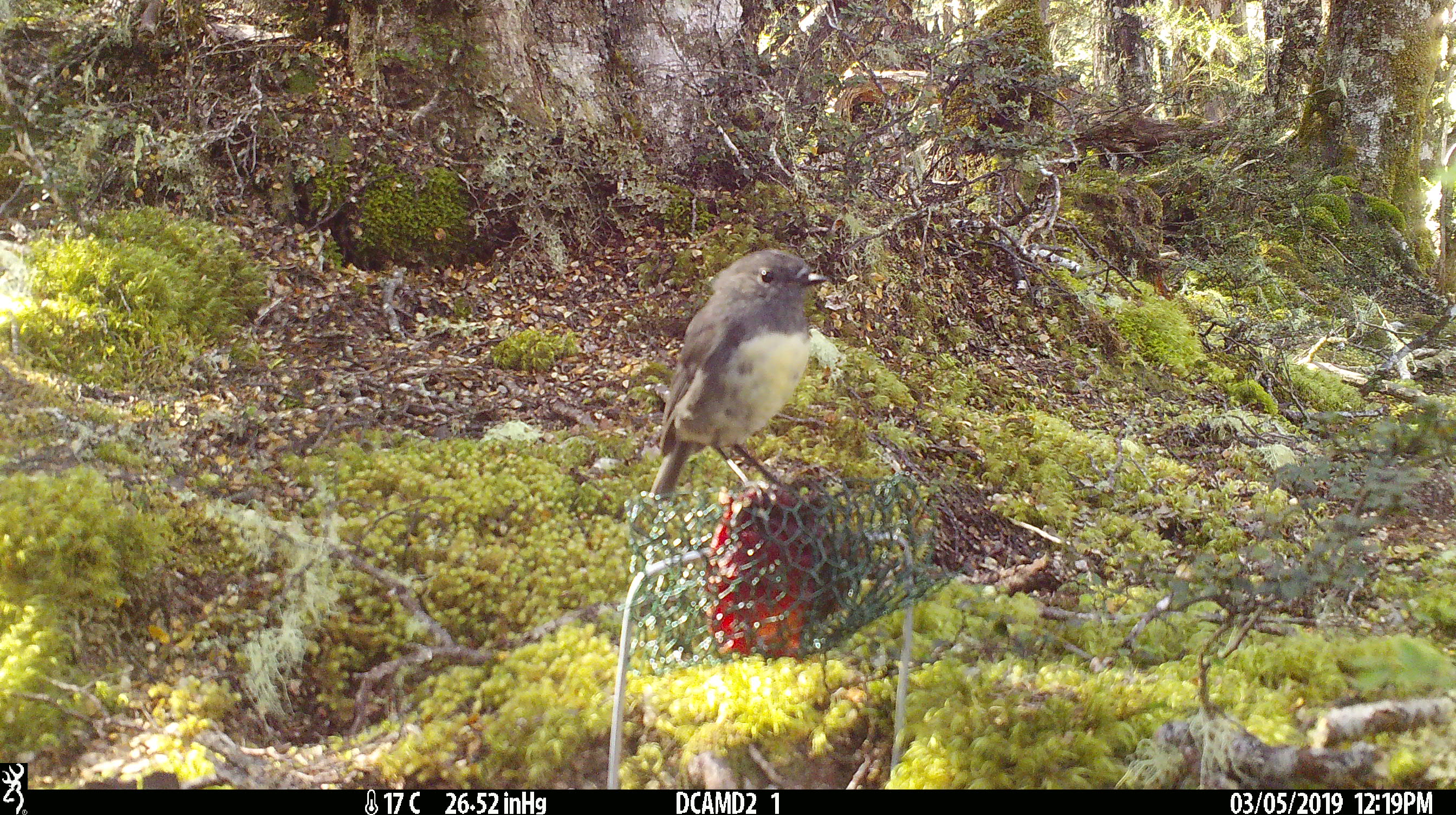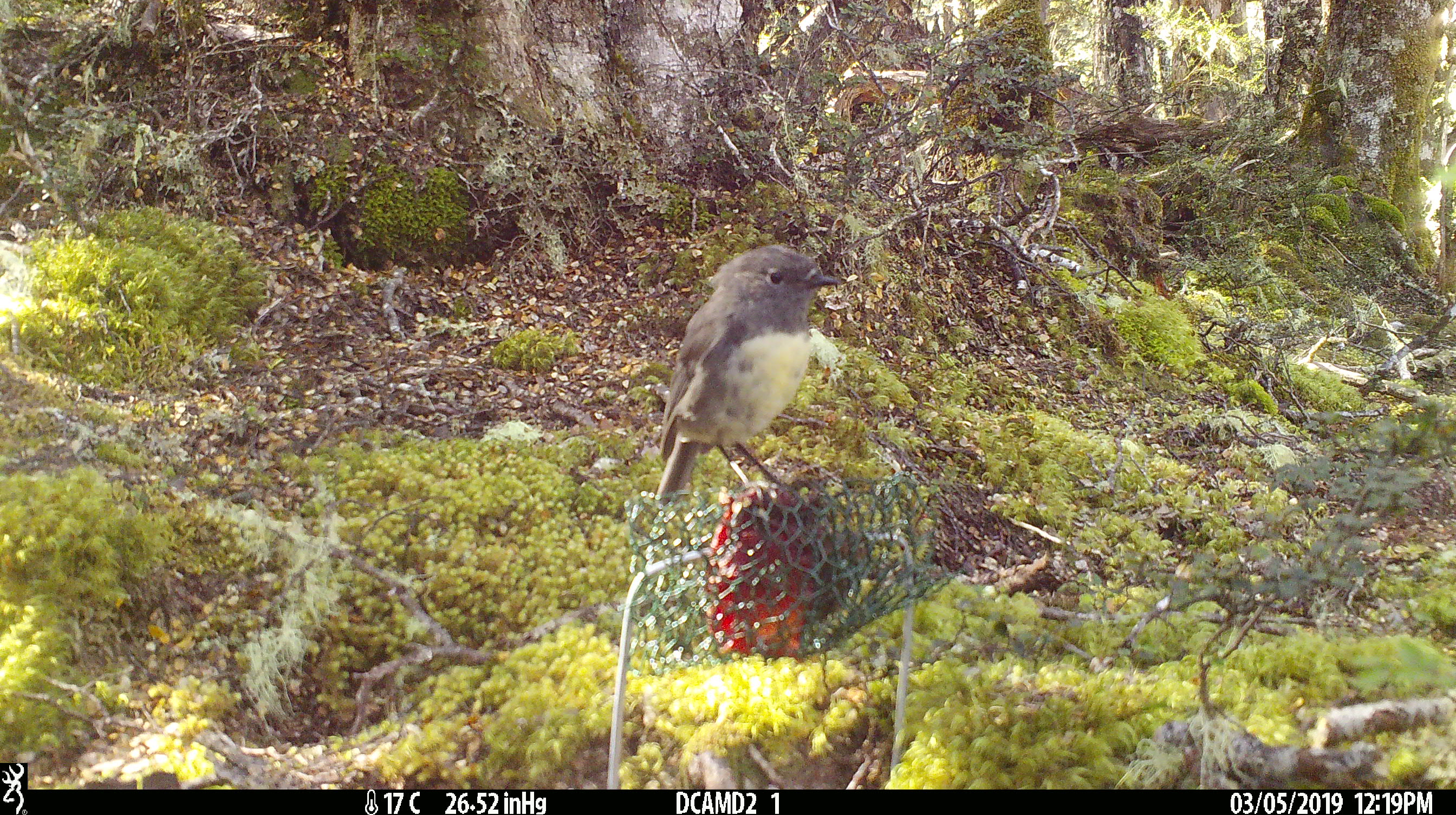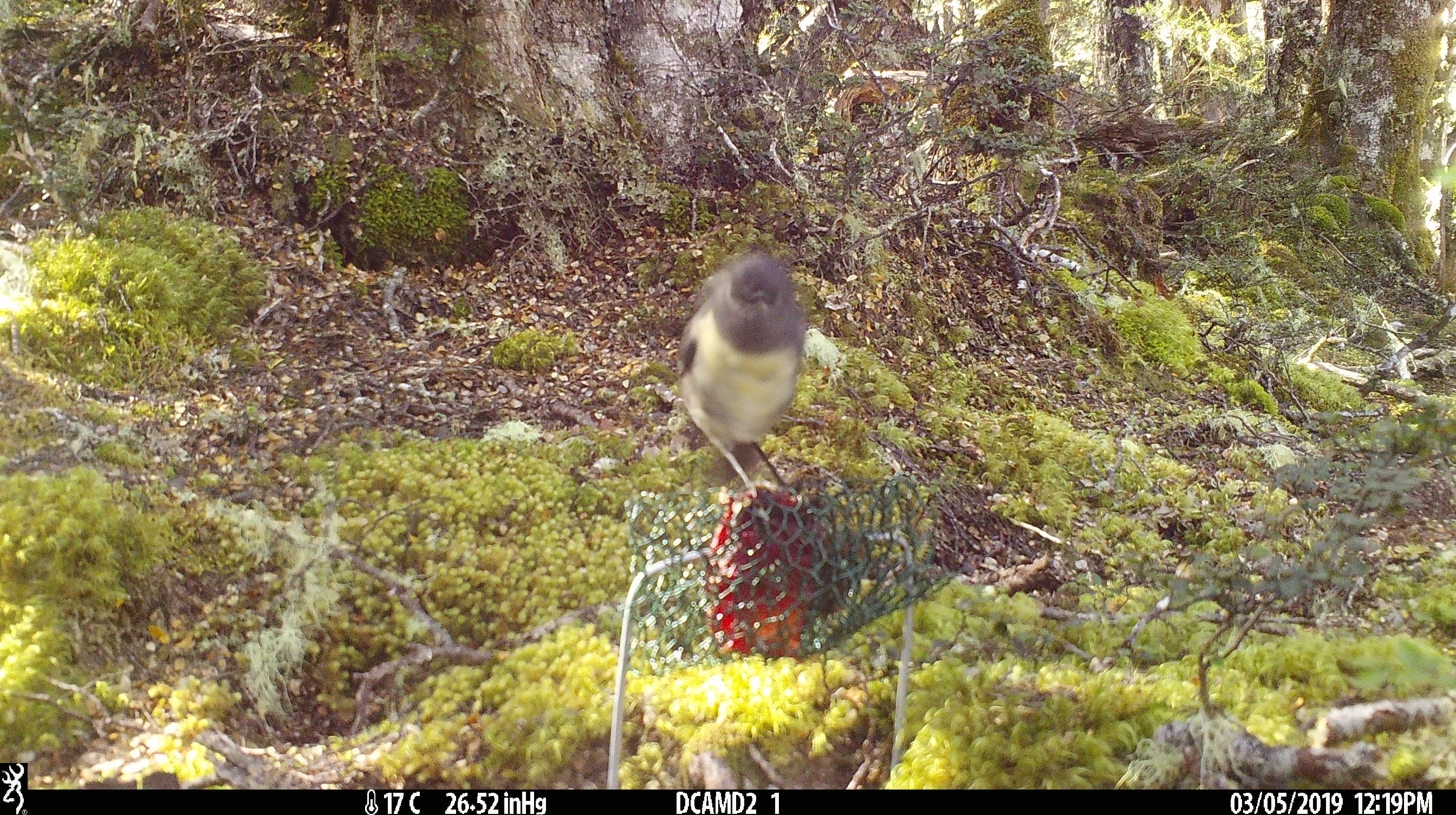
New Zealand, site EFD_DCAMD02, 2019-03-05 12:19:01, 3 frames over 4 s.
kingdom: Animalia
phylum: Chordata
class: Aves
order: Passeriformes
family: Petroicidae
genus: Petroica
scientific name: Petroica australis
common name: new zealand robin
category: robin